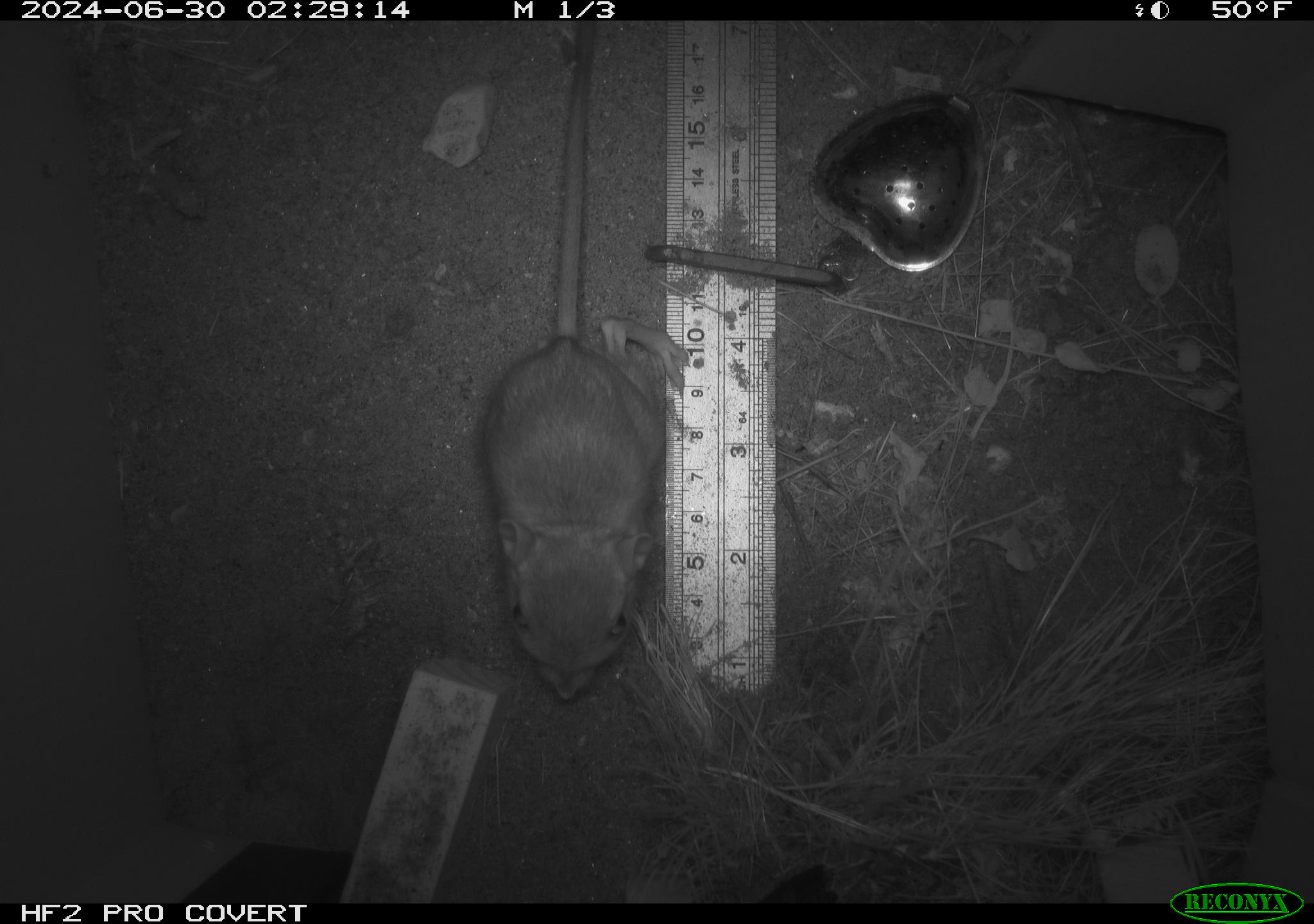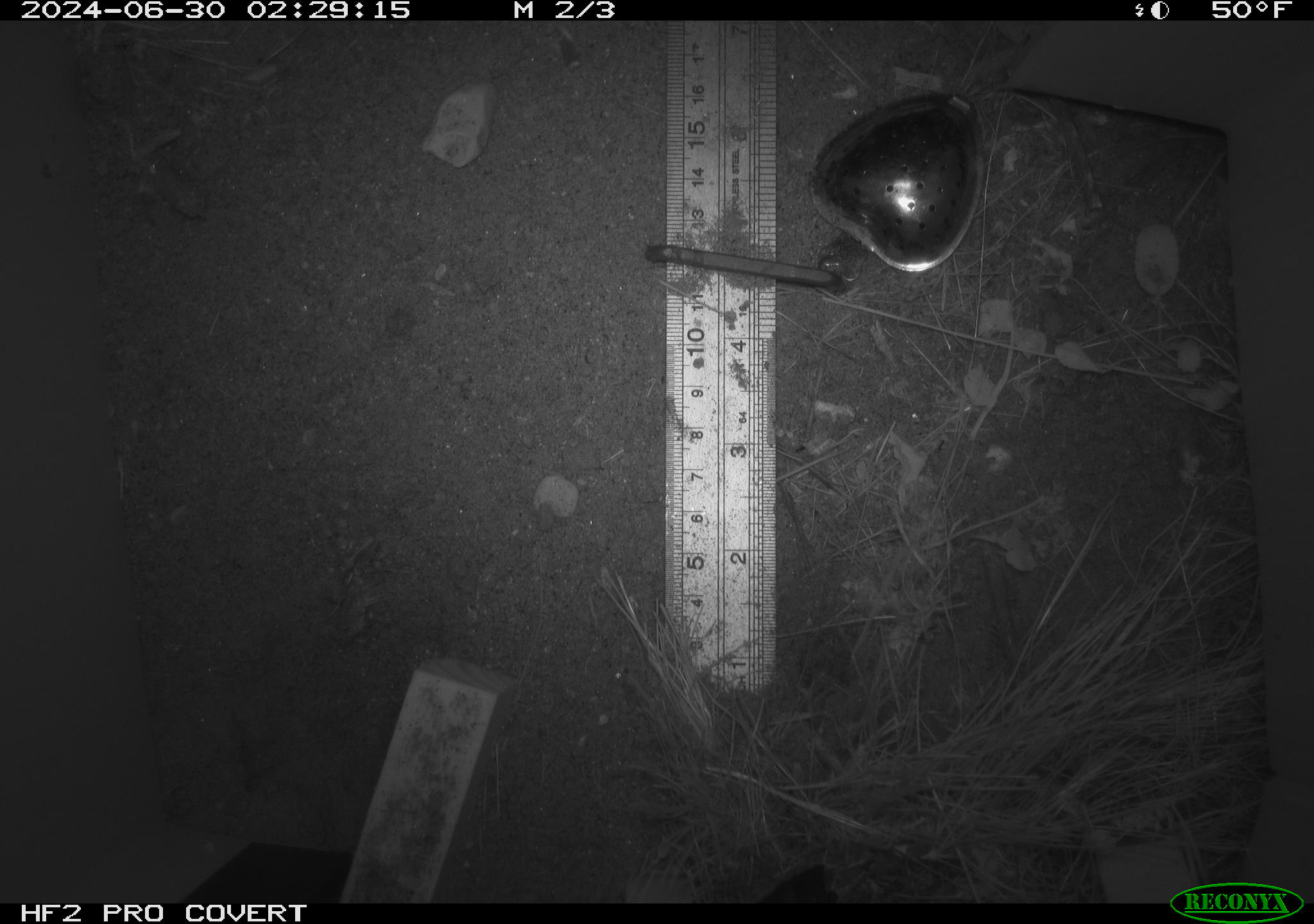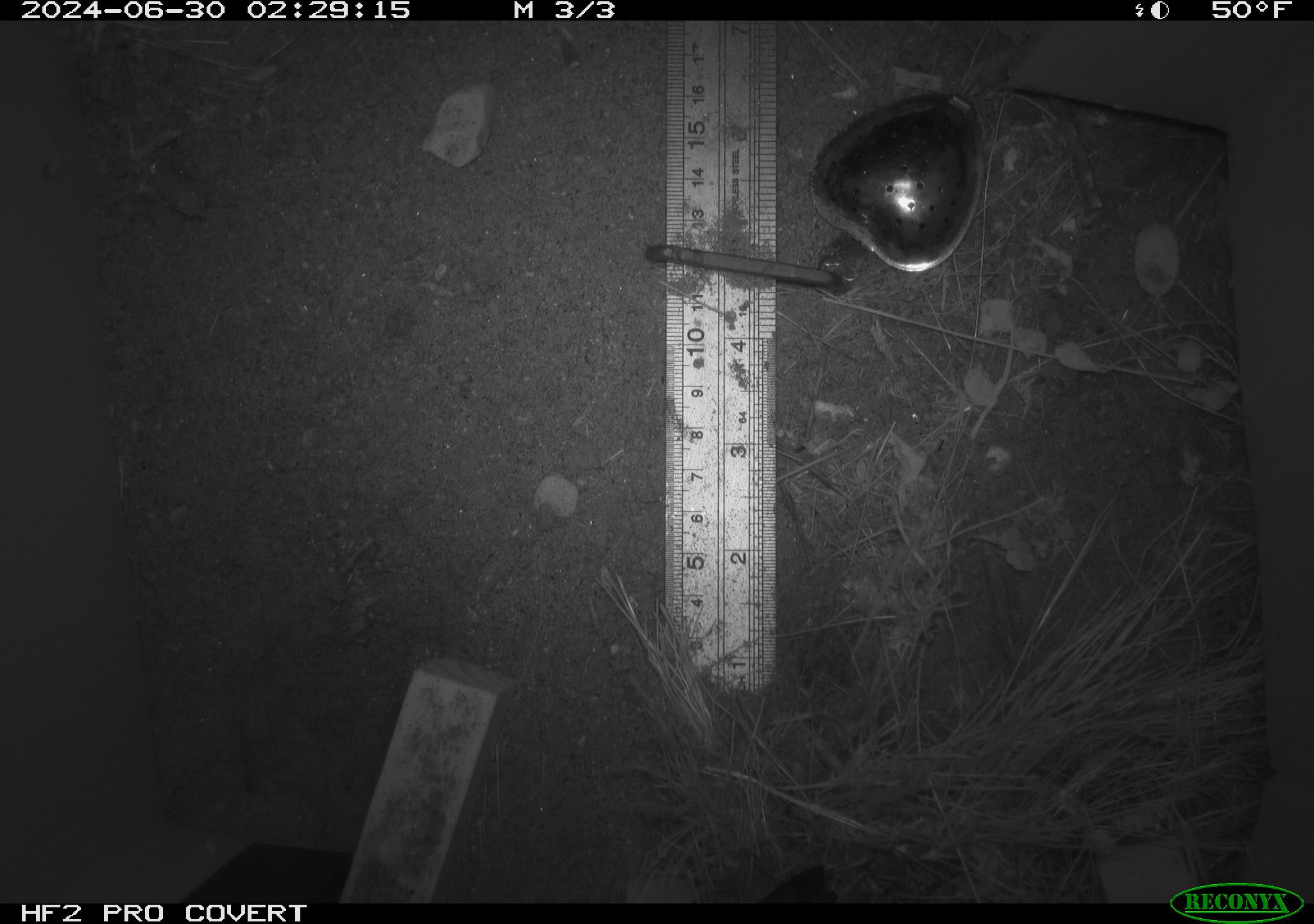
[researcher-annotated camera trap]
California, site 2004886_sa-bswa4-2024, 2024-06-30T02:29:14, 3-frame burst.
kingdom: Animalia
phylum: Chordata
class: Mammalia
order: Rodentia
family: Heteromyidae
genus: Dipodomys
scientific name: Dipodomys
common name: kangaroo rats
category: dipodomys species